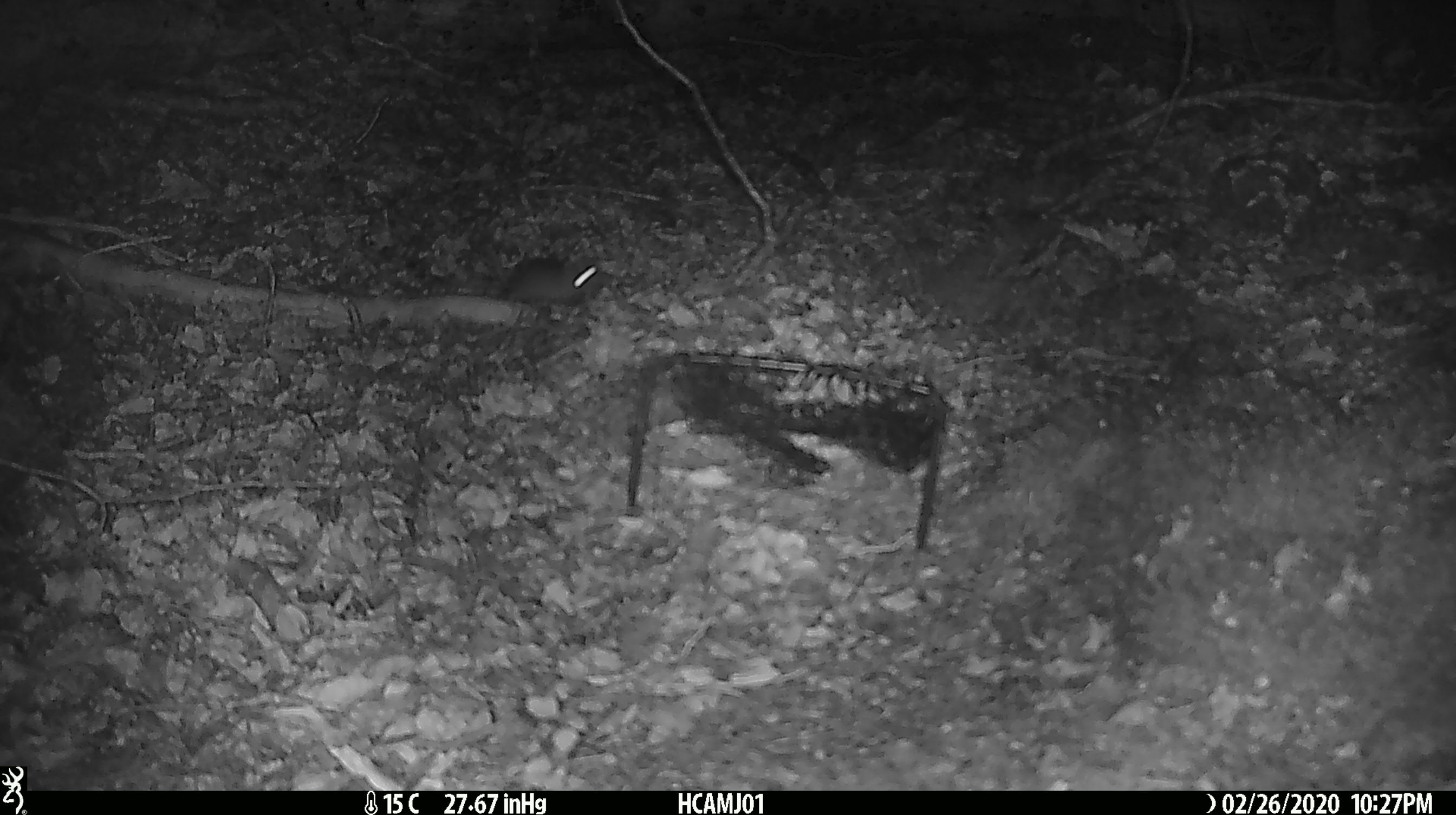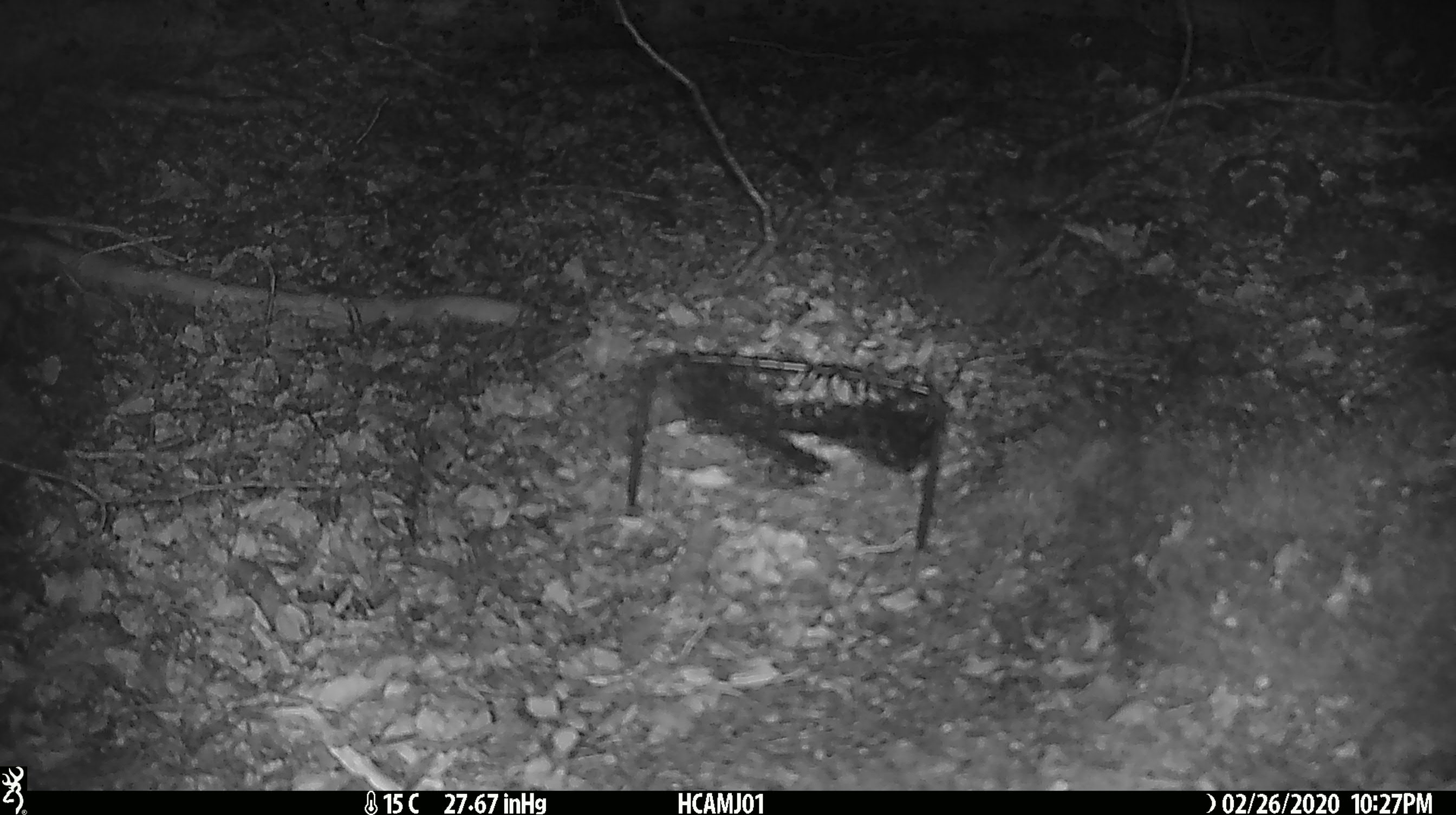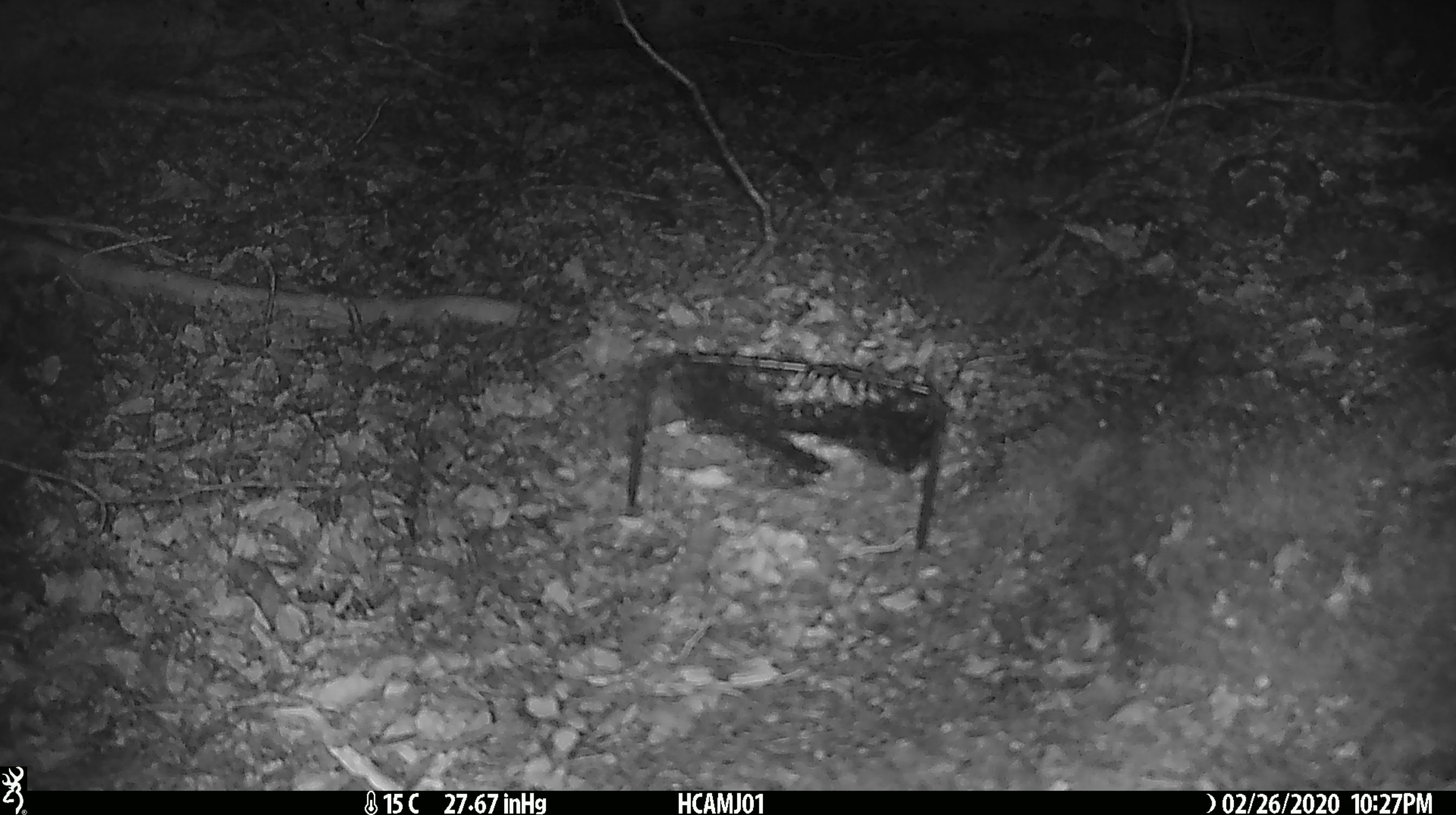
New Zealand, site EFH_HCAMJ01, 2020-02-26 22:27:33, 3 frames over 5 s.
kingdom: Animalia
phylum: Chordata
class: Mammalia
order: Rodentia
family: Muridae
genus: Mus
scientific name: Mus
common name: mouse